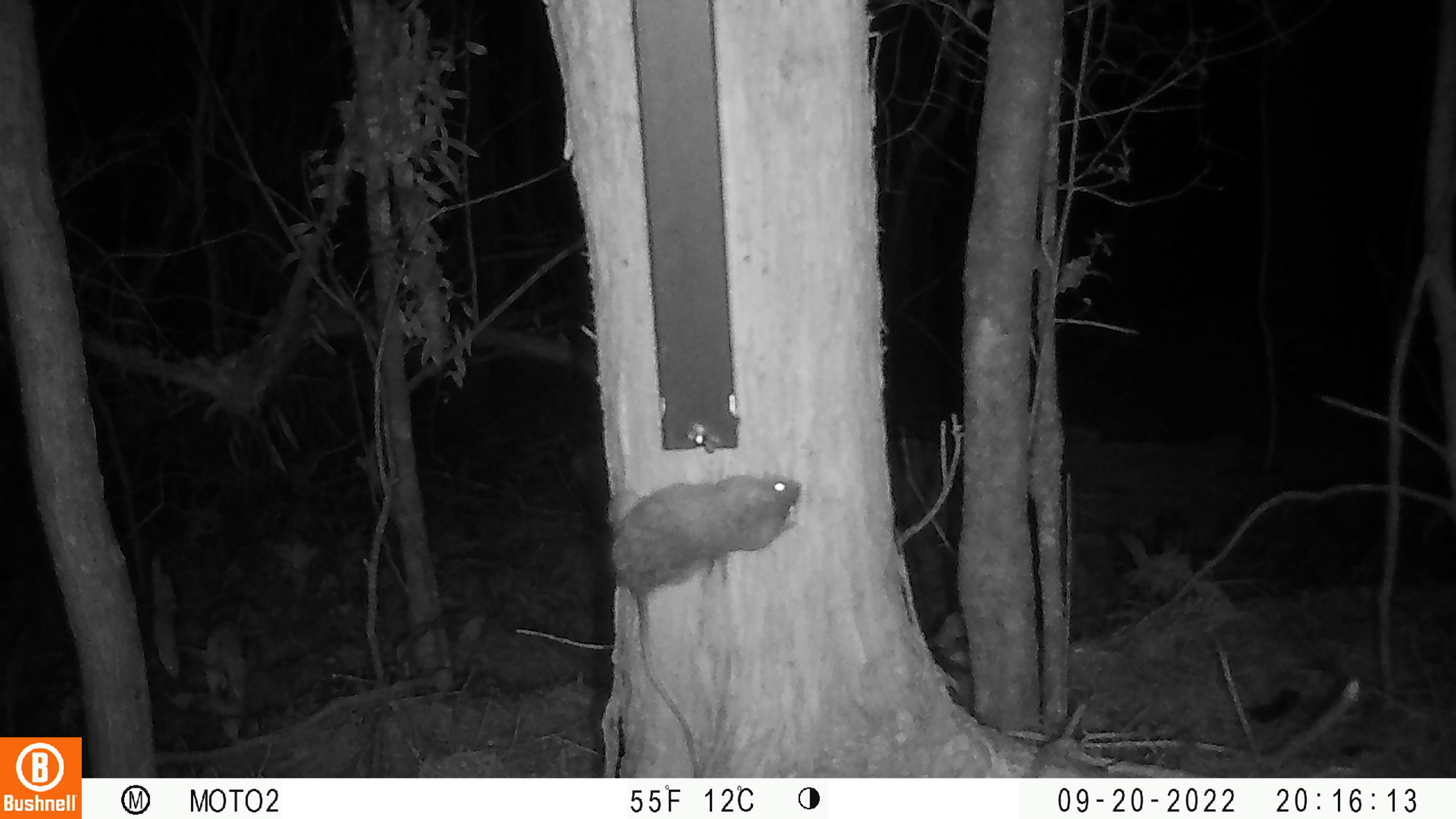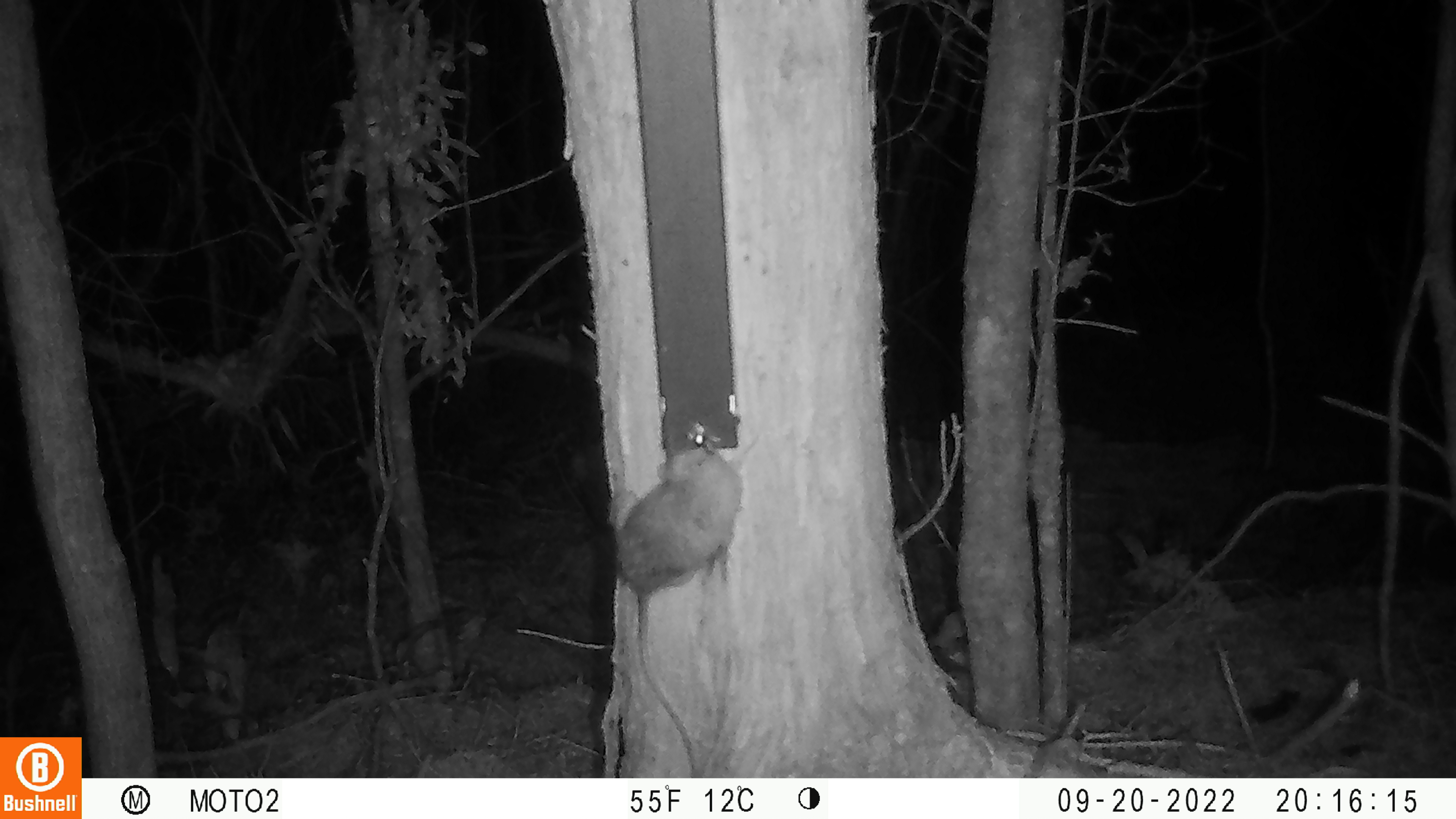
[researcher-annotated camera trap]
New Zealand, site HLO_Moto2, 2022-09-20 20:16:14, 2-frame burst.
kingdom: Animalia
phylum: Chordata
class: Mammalia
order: Rodentia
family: Muridae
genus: Rattus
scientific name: Rattus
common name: rat